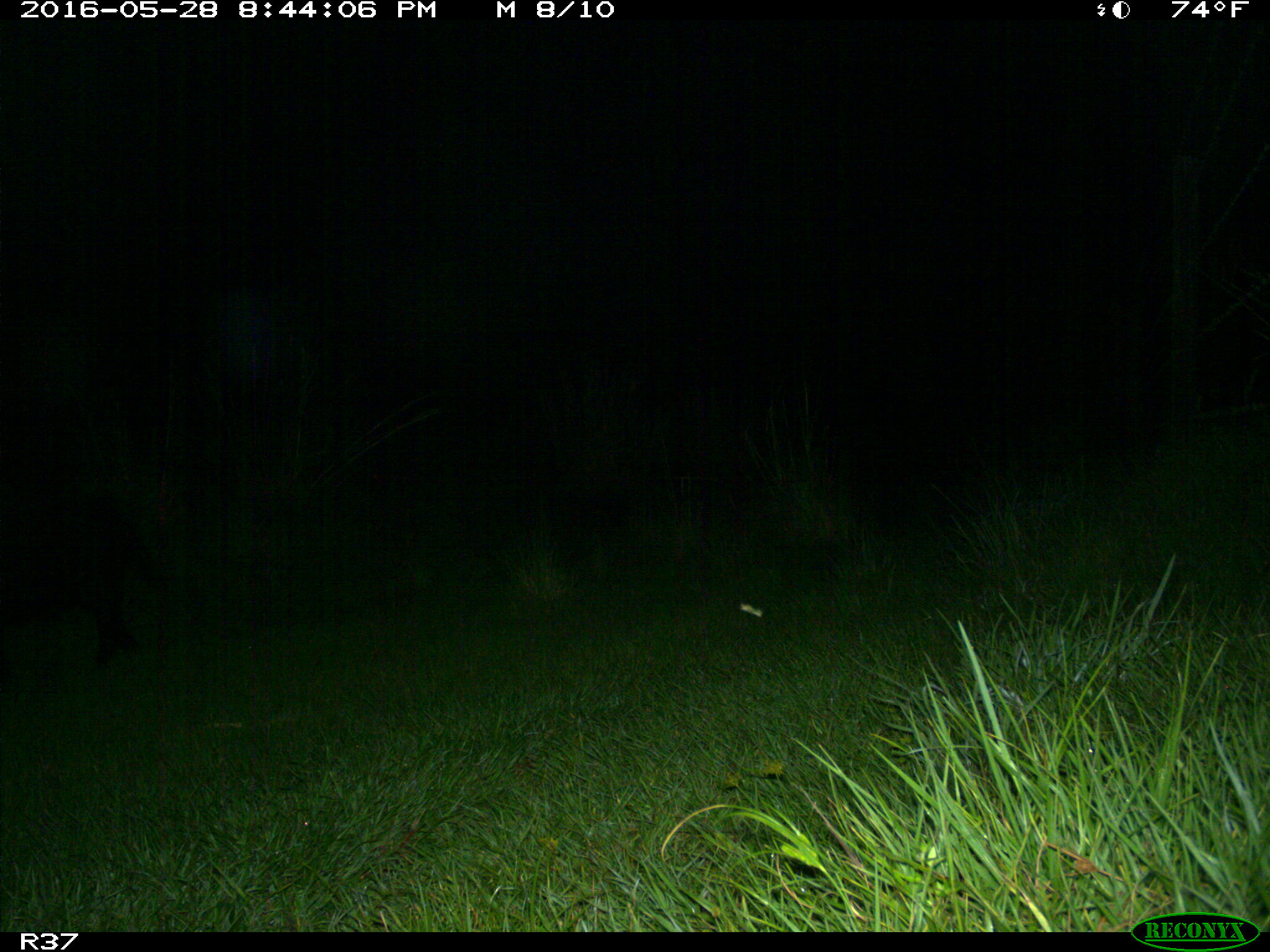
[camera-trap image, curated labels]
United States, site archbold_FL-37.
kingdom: Animalia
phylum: Chordata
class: Mammalia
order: Artiodactyla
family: Suidae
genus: Sus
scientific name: Sus scrofa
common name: wild boar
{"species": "Sus scrofa (wild boar)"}